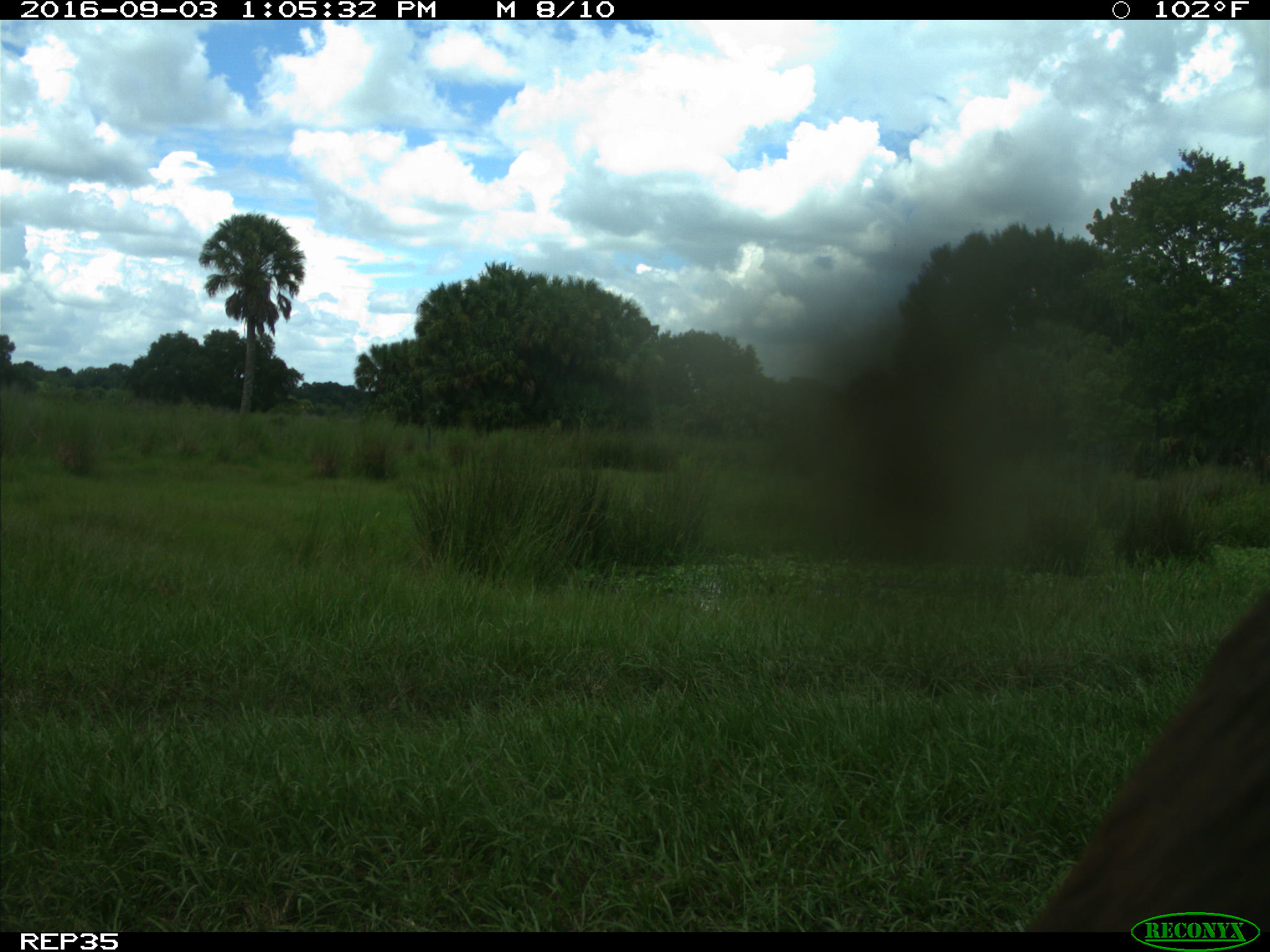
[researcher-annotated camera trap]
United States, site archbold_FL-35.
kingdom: Animalia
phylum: Chordata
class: Mammalia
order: Artiodactyla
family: Bovidae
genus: Bos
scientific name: Bos taurus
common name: domestic cow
Bos taurus (domestic cow).